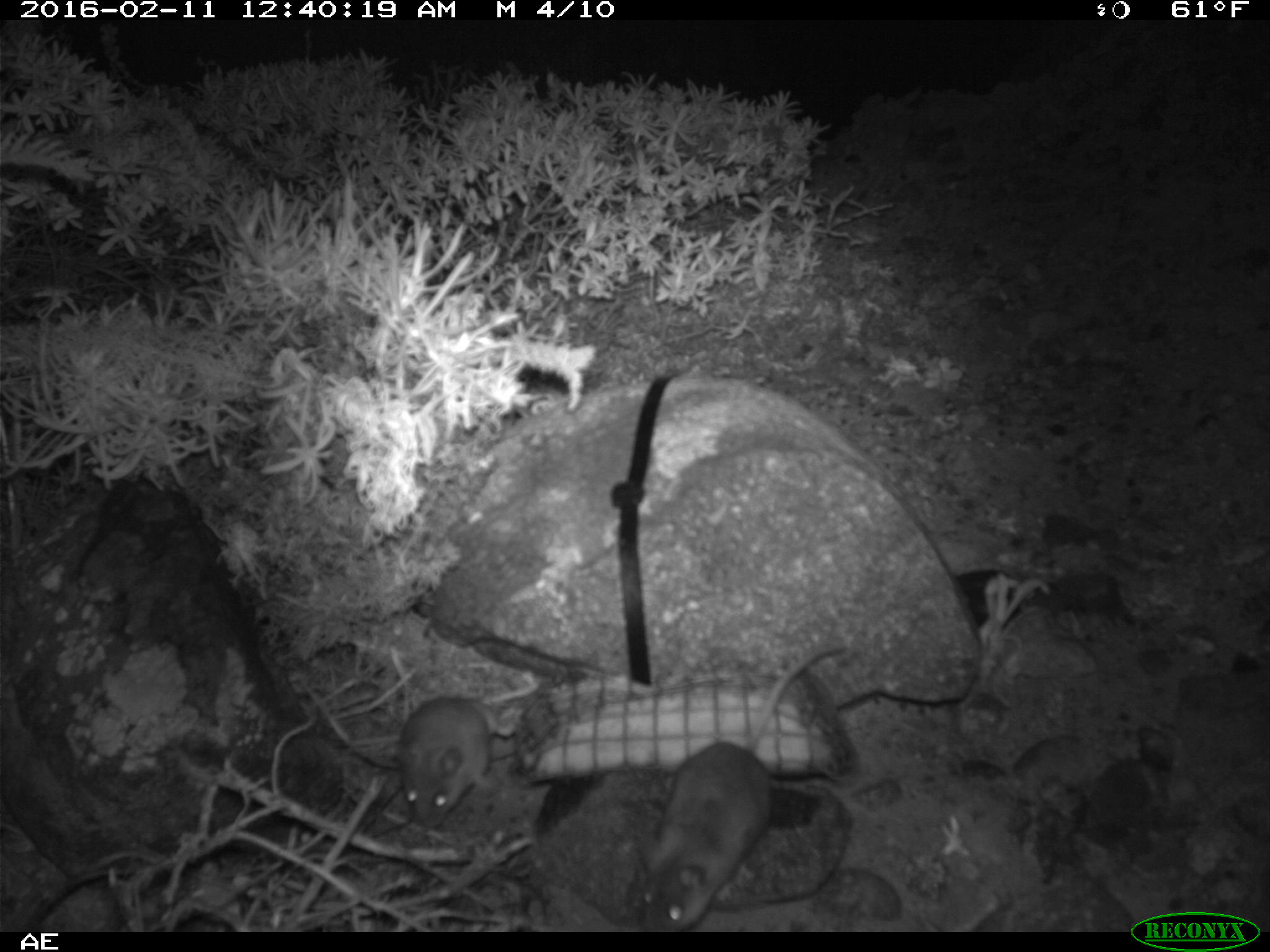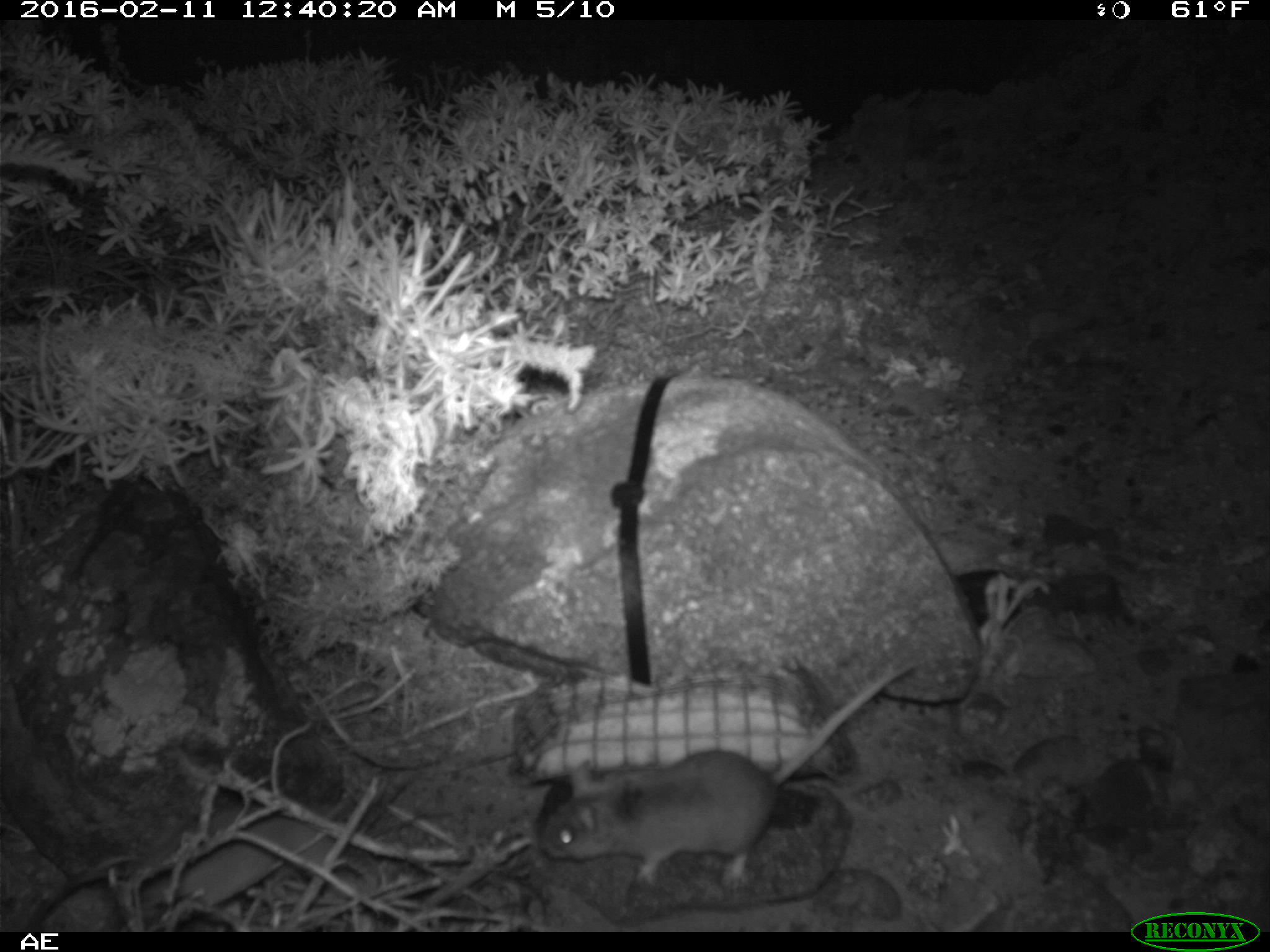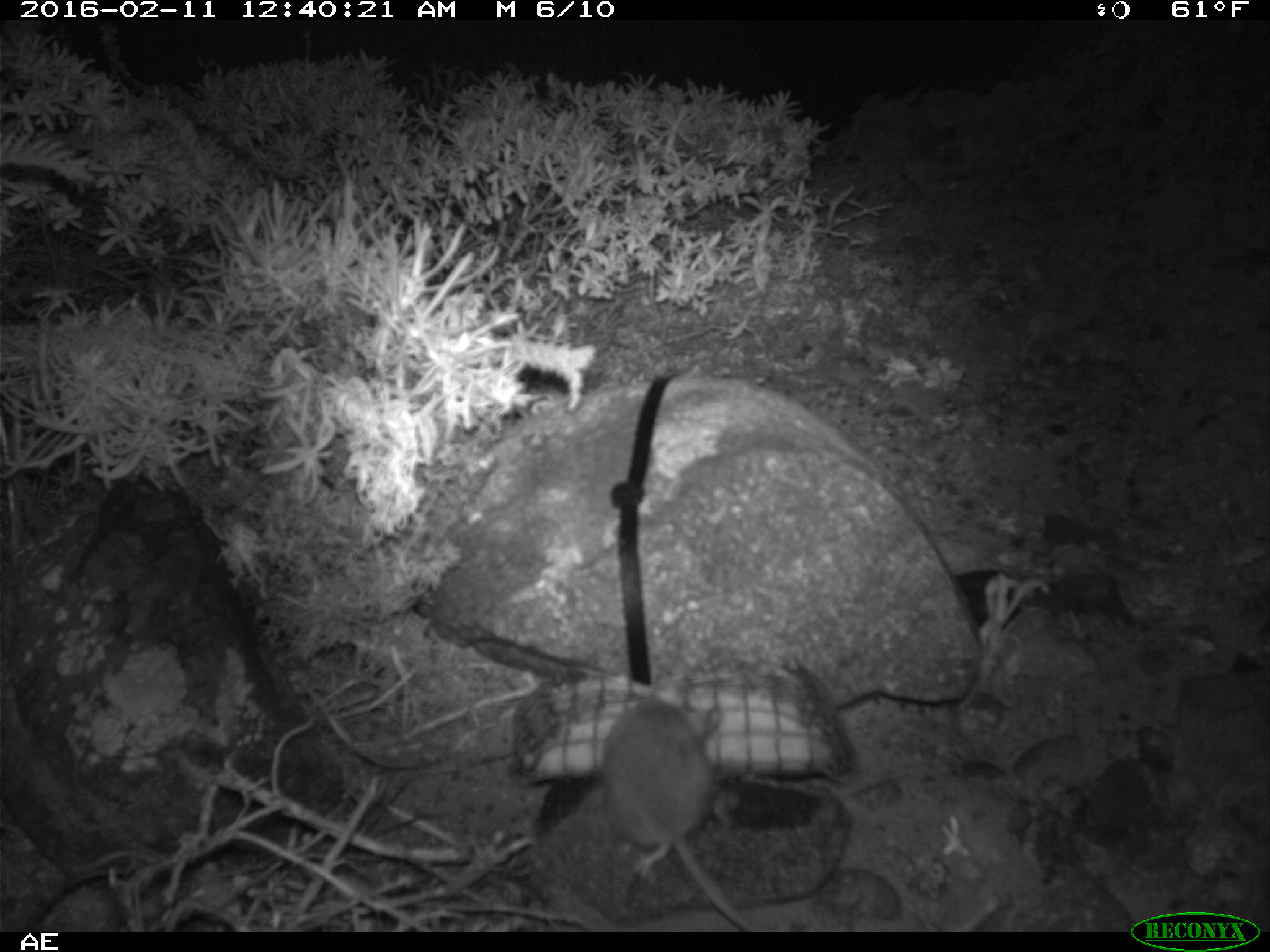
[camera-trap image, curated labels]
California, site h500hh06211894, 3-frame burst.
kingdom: Animalia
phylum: Chordata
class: Mammalia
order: Rodentia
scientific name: Rodentia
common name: rodent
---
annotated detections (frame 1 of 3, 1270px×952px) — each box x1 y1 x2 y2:
rodent: 643 645 842 932; 399 681 538 829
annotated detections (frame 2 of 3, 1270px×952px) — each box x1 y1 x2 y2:
rodent: 541 661 915 888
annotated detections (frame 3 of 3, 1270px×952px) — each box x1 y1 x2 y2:
rodent: 600 671 761 932